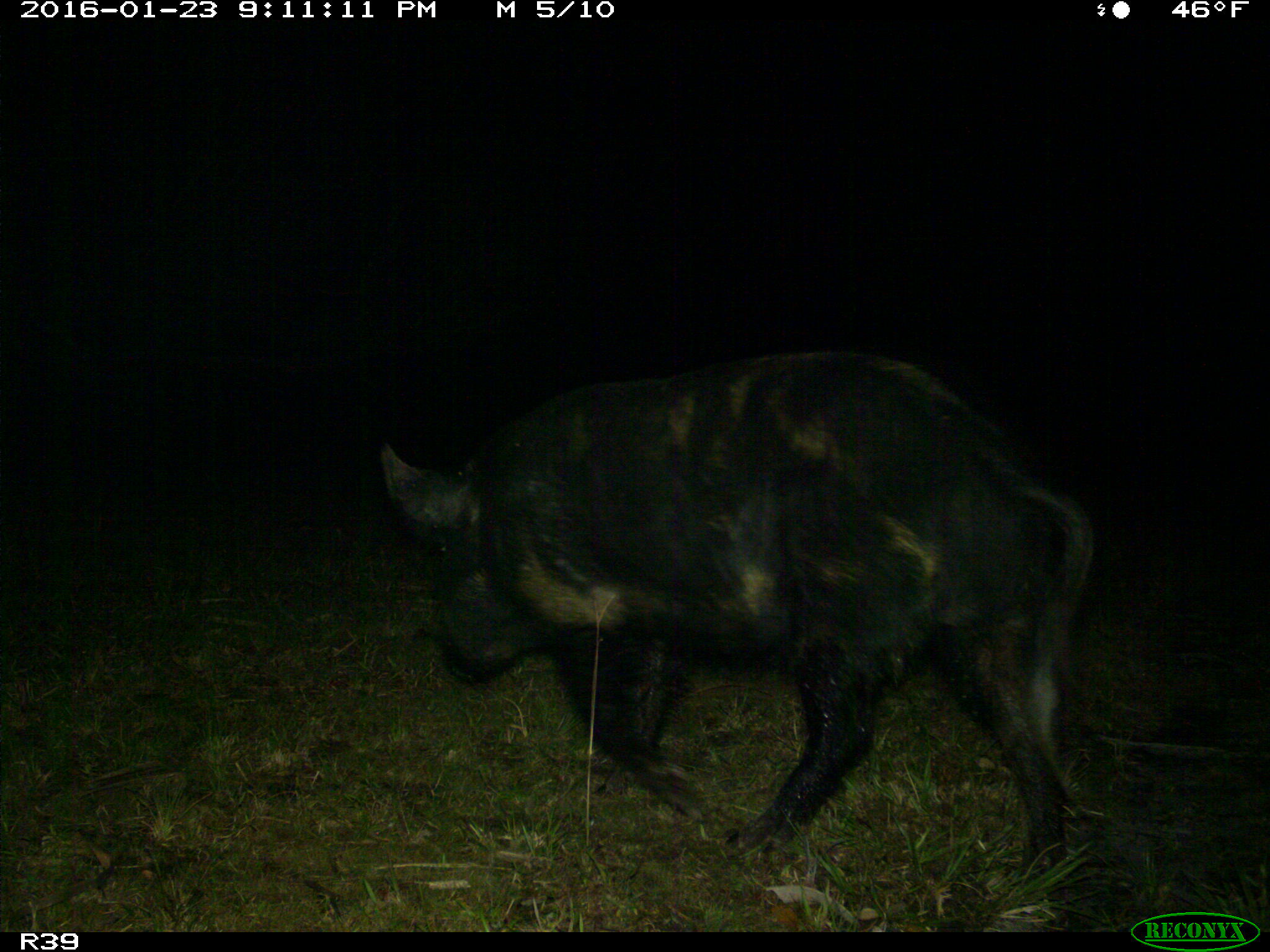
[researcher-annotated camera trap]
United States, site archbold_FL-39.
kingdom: Animalia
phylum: Chordata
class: Mammalia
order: Artiodactyla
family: Suidae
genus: Sus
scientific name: Sus scrofa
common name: wild boar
Sus scrofa (wild boar).